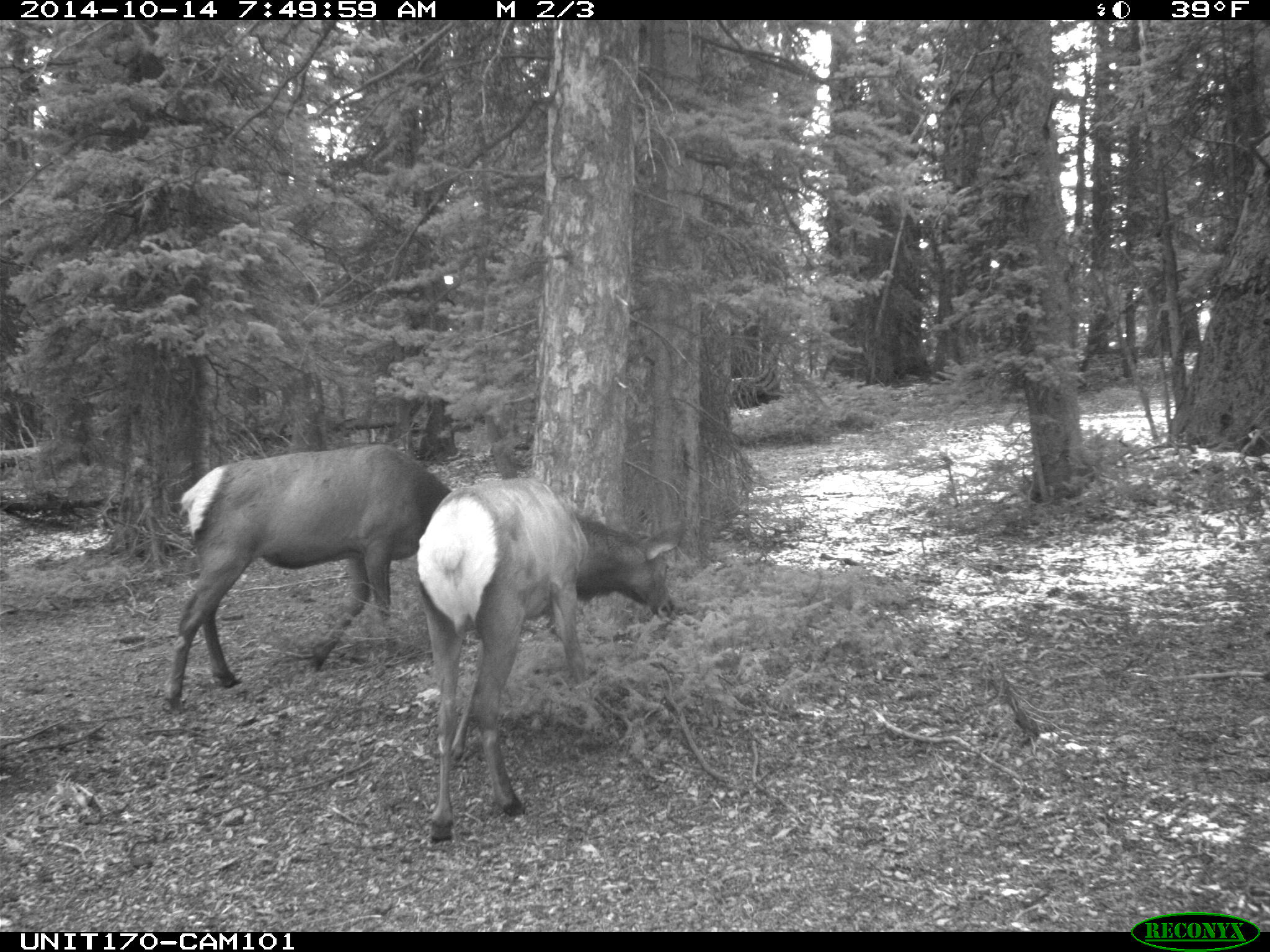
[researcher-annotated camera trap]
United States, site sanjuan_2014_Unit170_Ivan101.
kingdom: Animalia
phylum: Chordata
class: Mammalia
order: Artiodactyla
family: Cervidae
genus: Cervus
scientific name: Cervus elaphus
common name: red deer